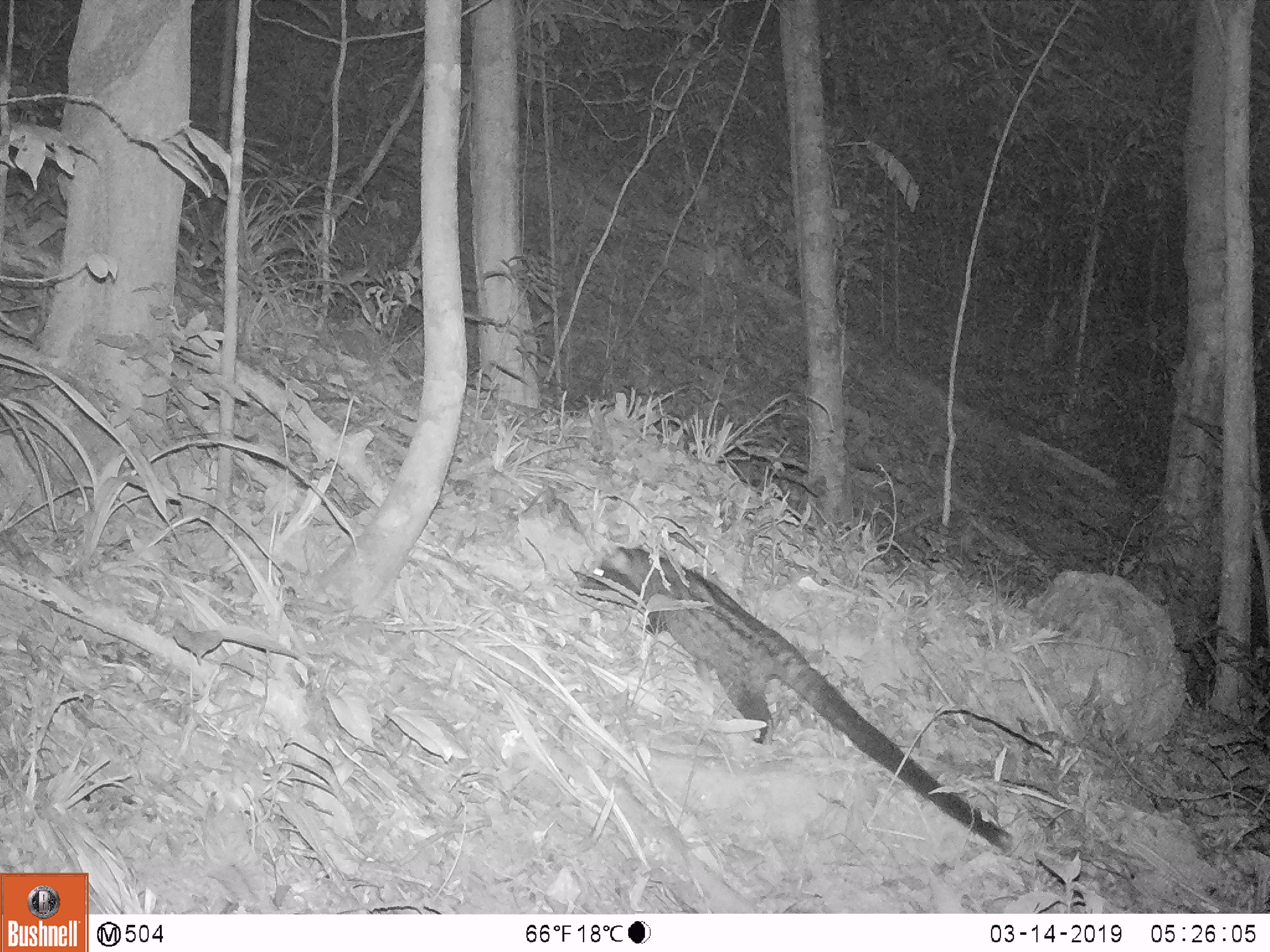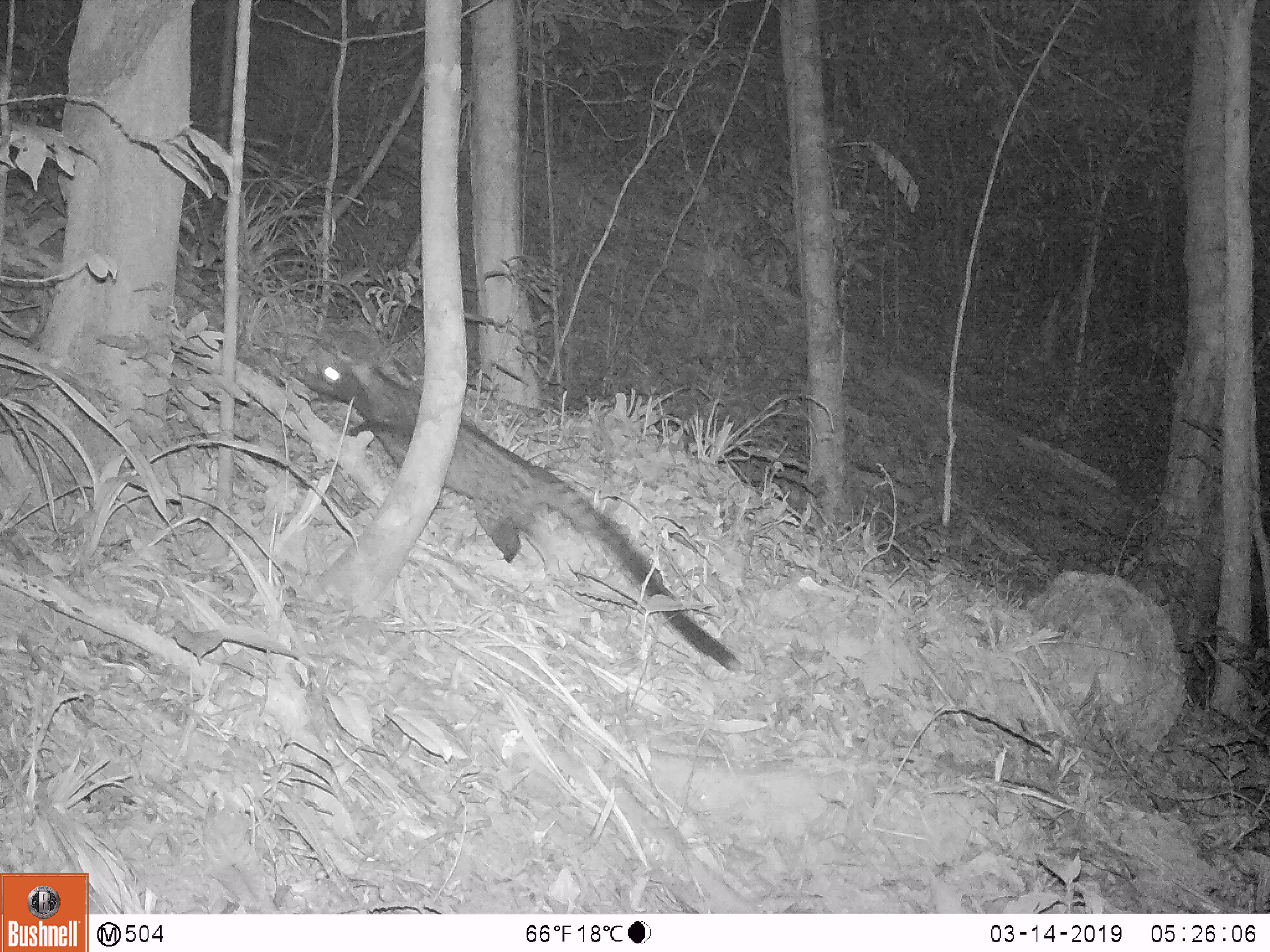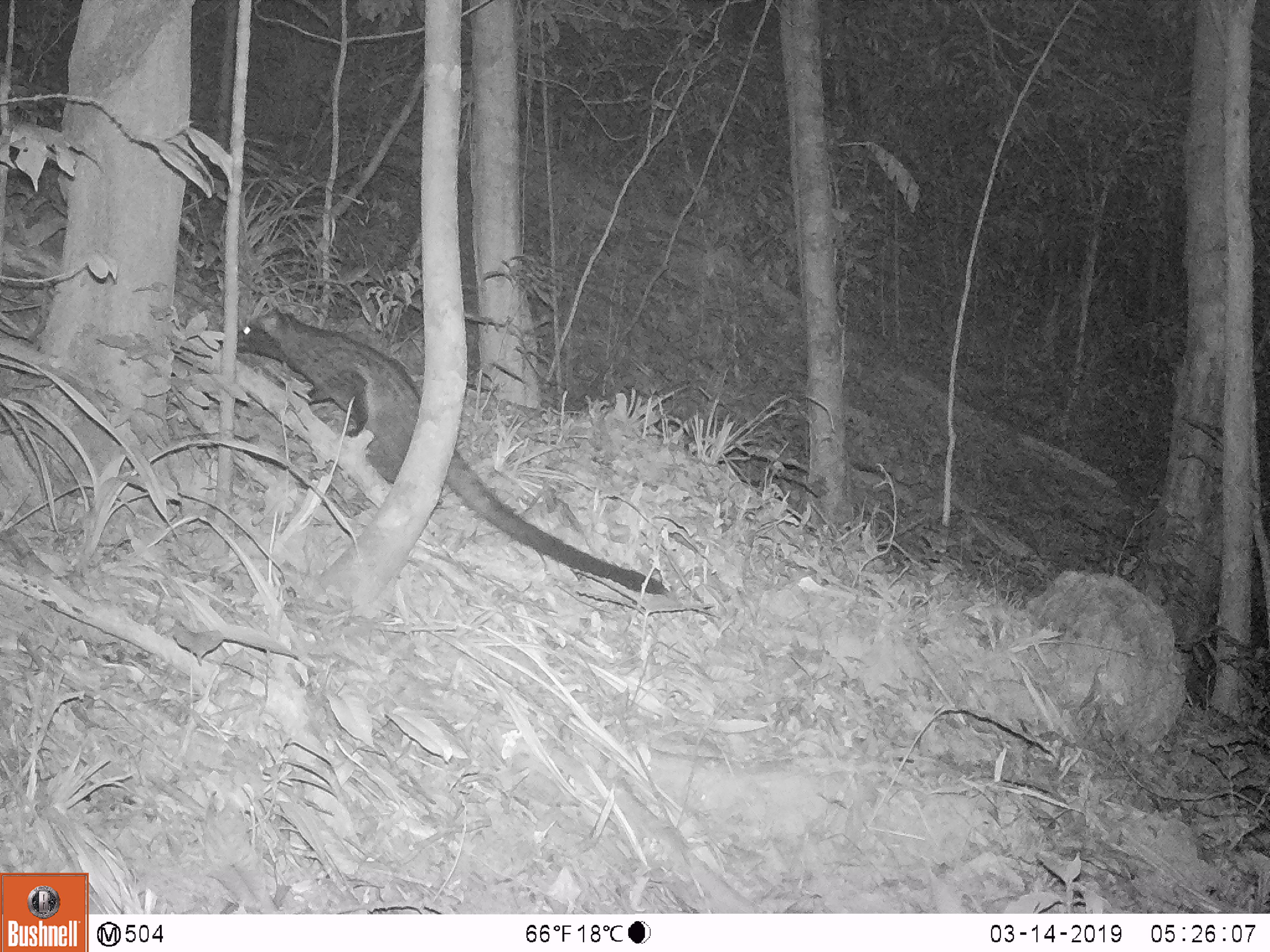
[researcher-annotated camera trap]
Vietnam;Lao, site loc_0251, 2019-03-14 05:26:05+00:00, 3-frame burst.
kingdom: Animalia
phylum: Chordata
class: Mammalia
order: Carnivora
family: Viverridae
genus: Paradoxurus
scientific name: Paradoxurus hermaphroditus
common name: common palm civet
Common palm civet (Paradoxurus hermaphroditus). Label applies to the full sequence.